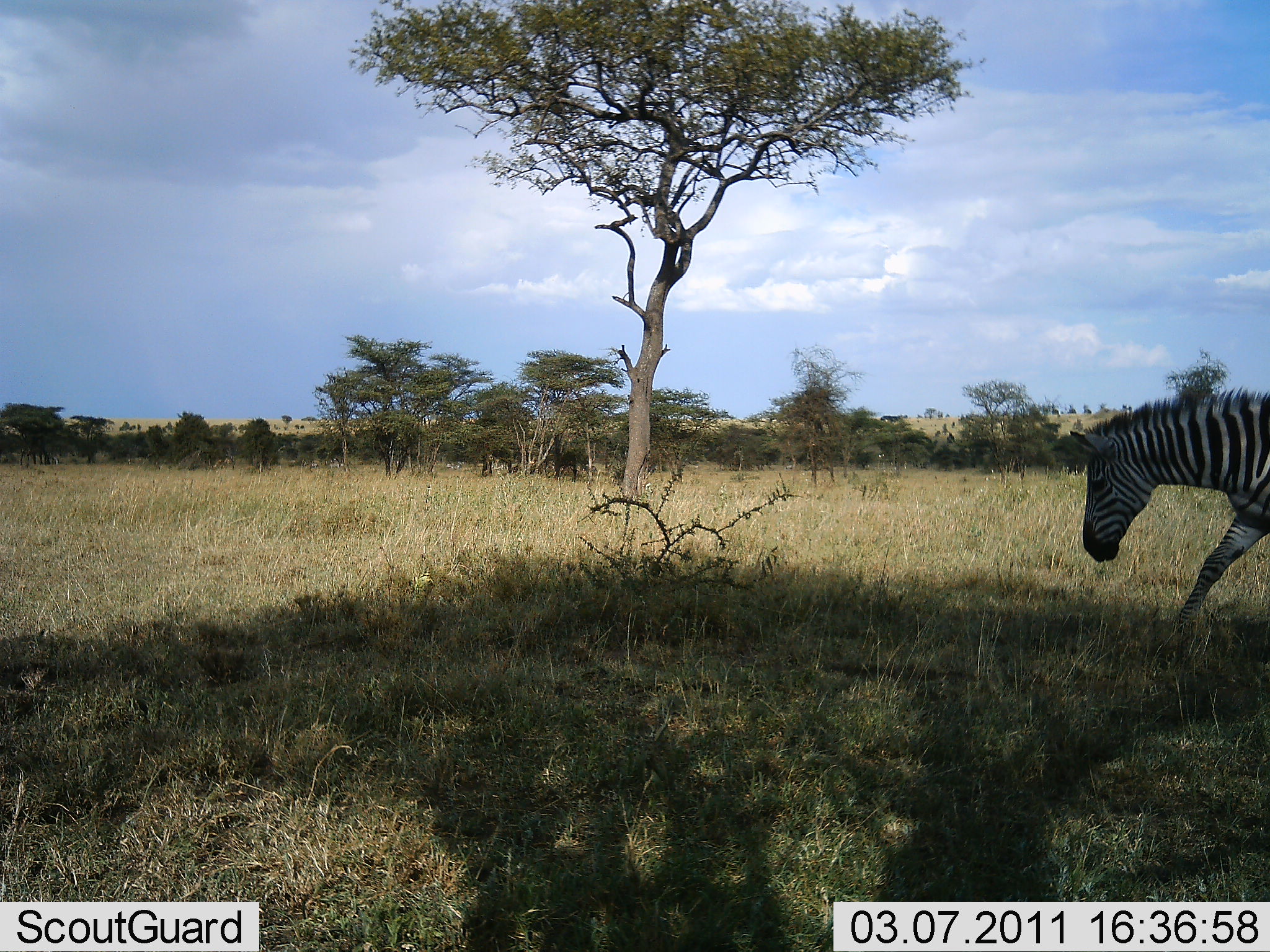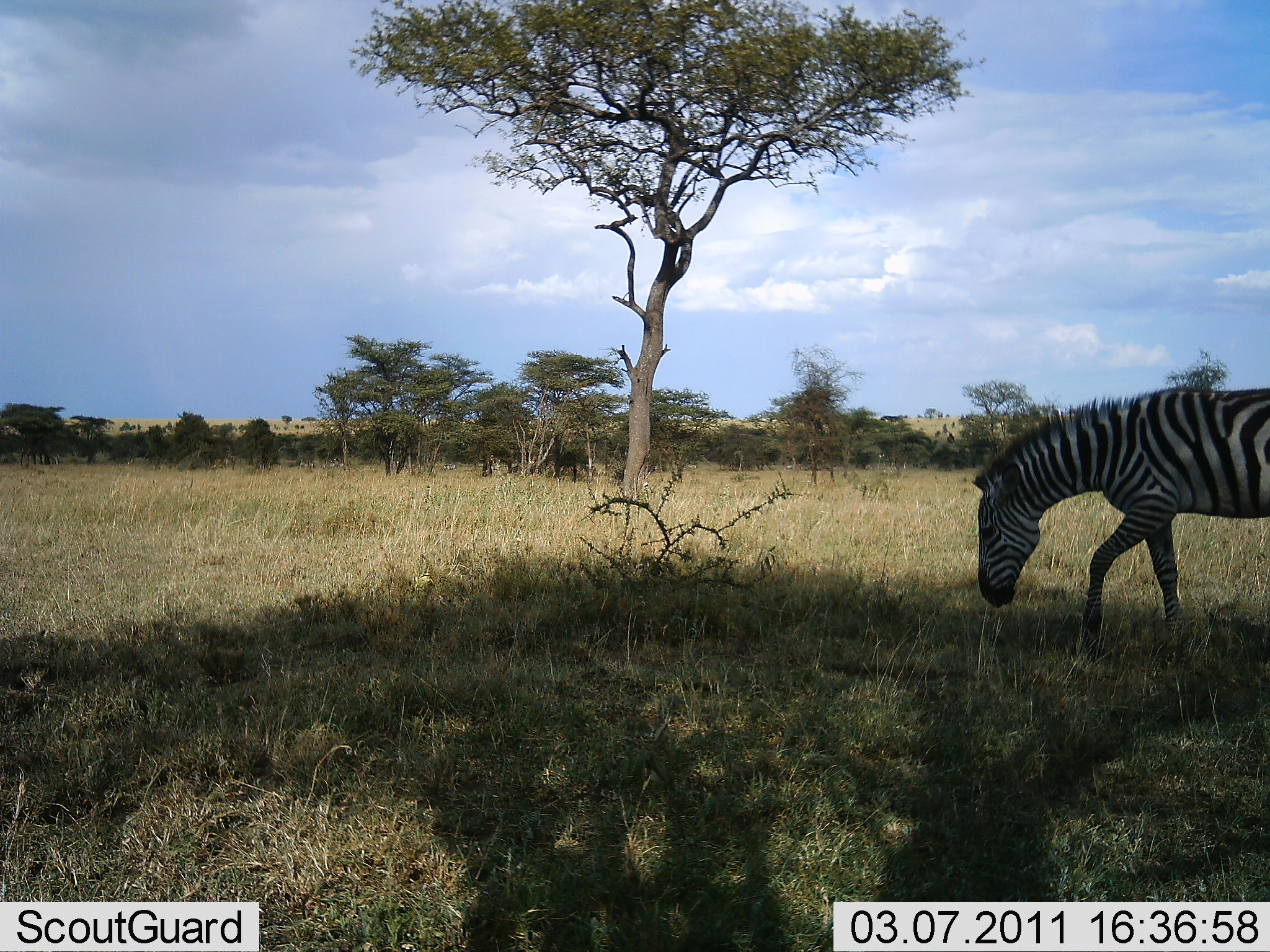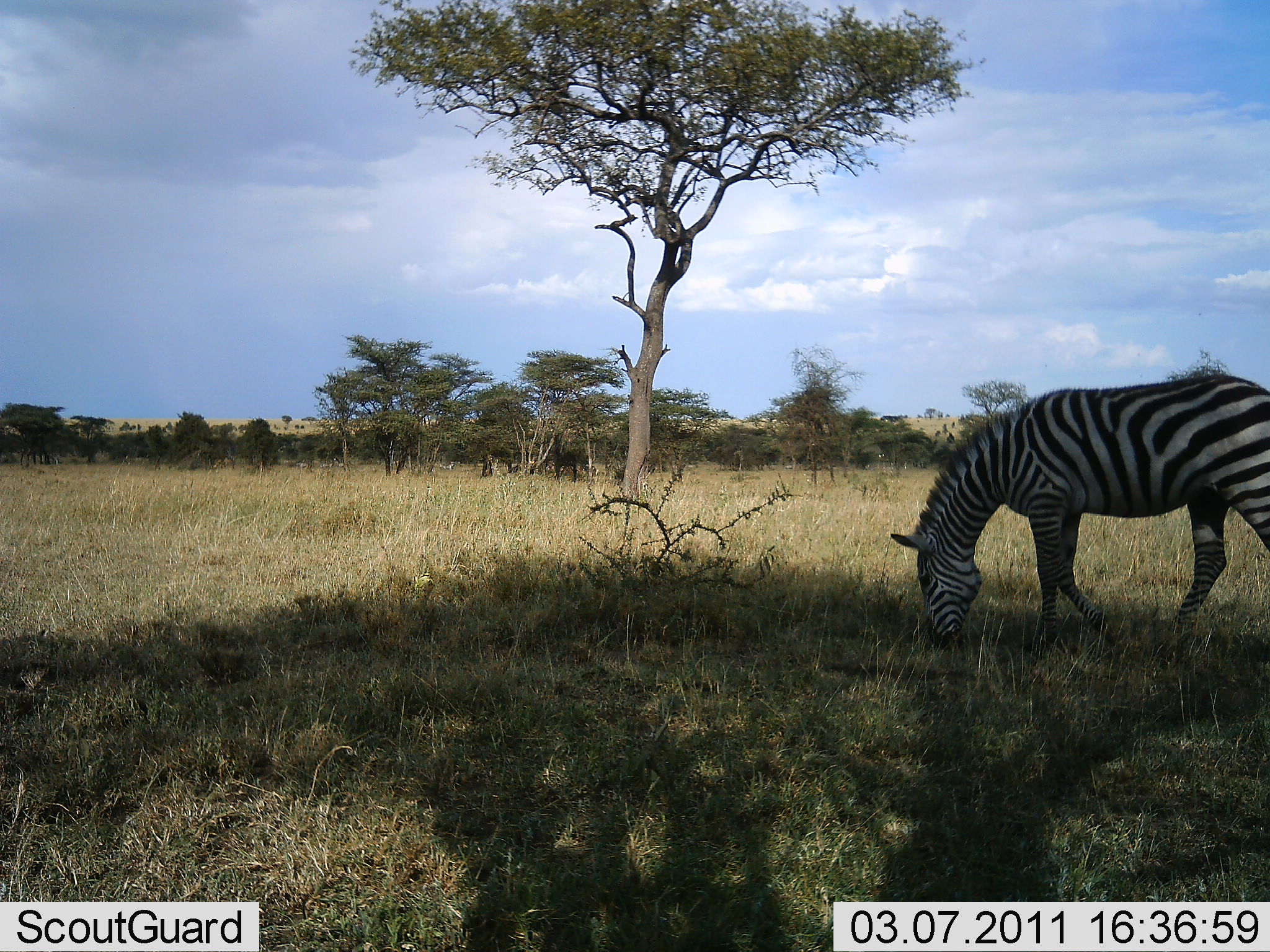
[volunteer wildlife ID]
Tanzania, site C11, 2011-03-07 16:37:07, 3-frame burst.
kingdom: Animalia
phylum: Chordata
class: Mammalia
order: Perissodactyla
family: Equidae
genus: Equus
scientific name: Equus quagga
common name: plains zebra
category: zebra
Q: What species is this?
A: Zebra (plains zebra) (Equus quagga).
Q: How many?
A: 1.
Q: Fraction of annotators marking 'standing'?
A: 7%.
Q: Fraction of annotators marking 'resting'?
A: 0%.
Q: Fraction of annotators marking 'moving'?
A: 80%.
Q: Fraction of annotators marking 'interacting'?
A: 0%.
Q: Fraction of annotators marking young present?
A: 0%.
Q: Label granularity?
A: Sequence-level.